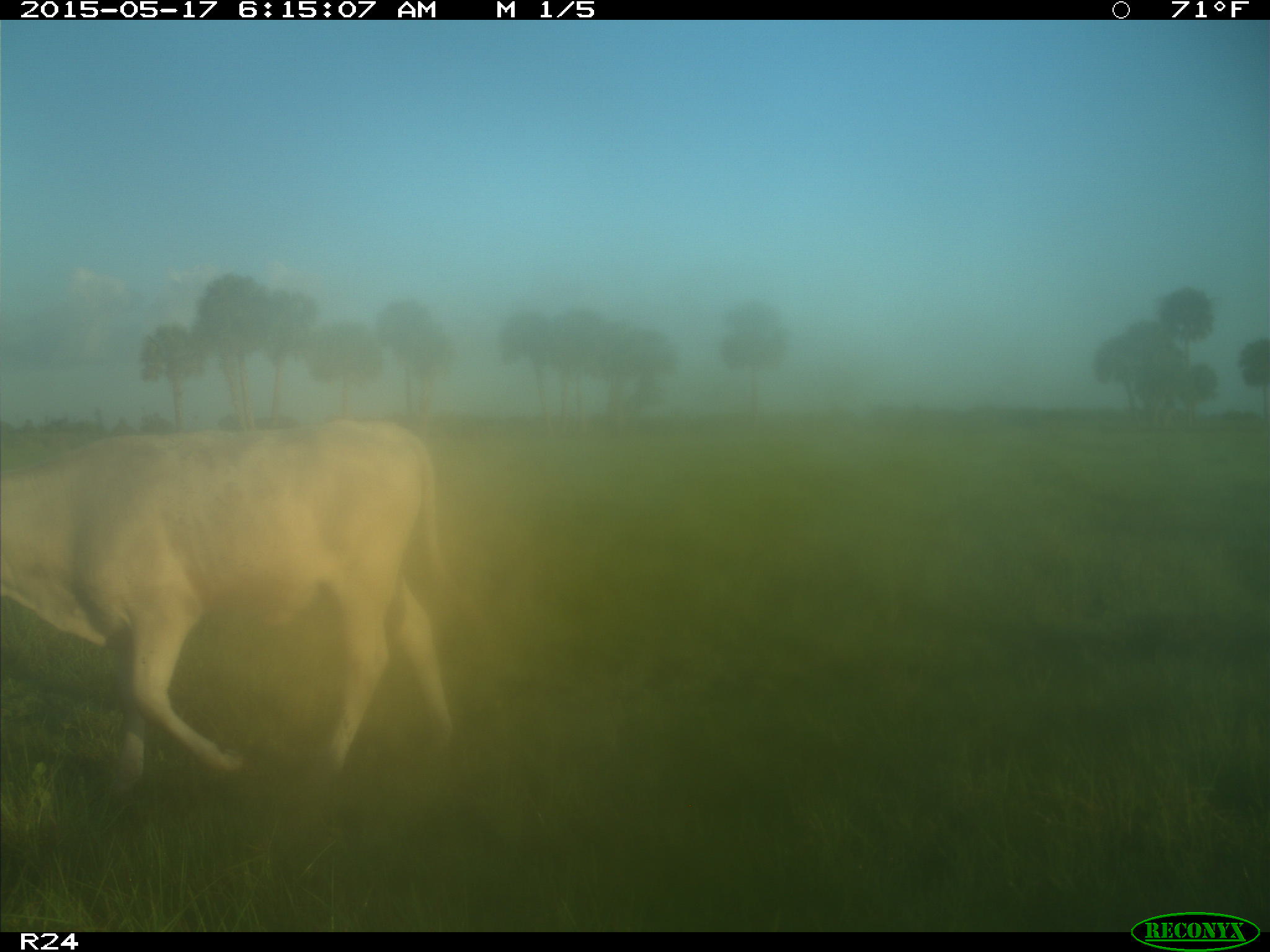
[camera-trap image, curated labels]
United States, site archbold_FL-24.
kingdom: Animalia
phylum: Chordata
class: Mammalia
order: Artiodactyla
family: Bovidae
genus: Bos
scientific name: Bos taurus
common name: domestic cow